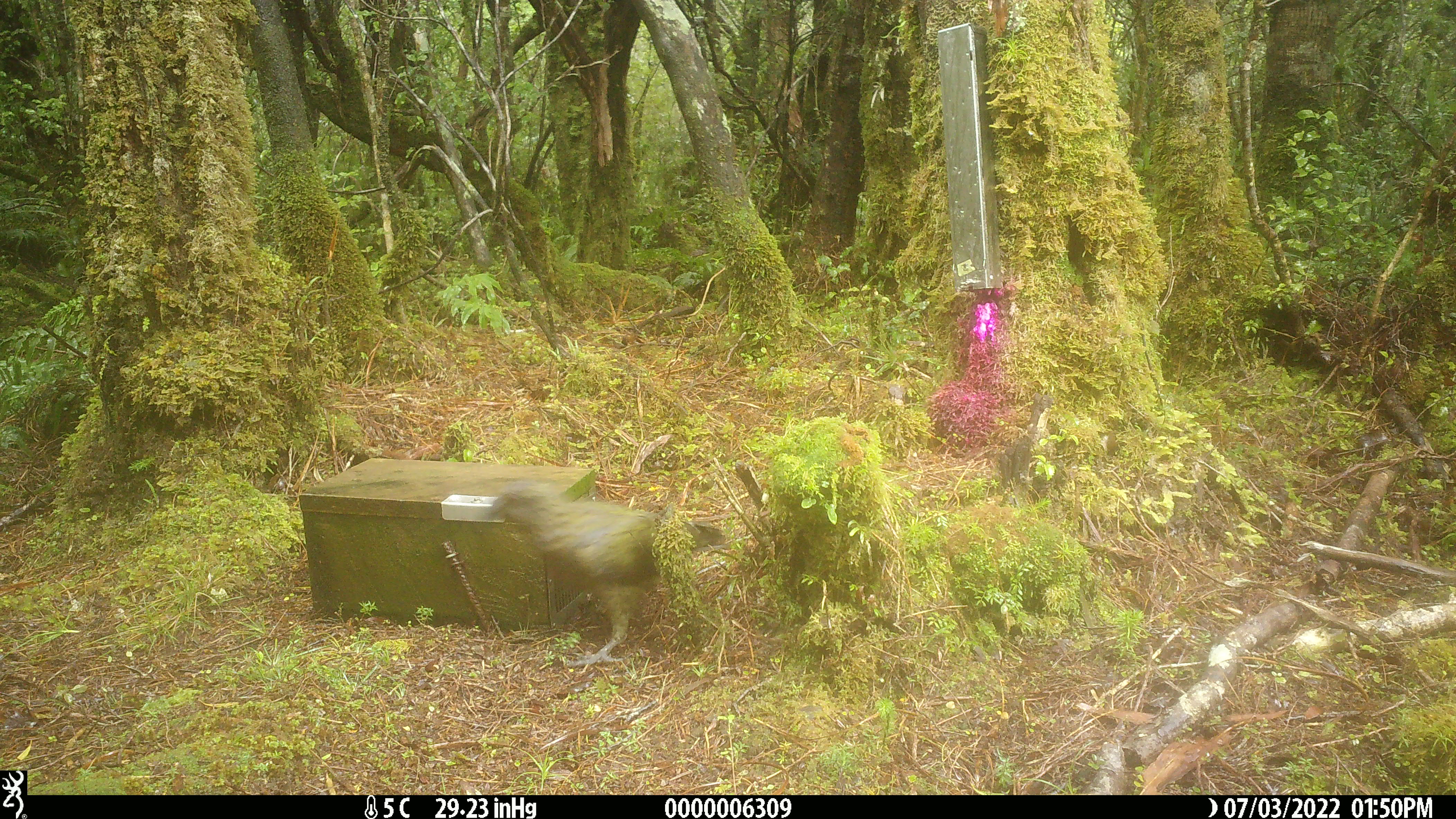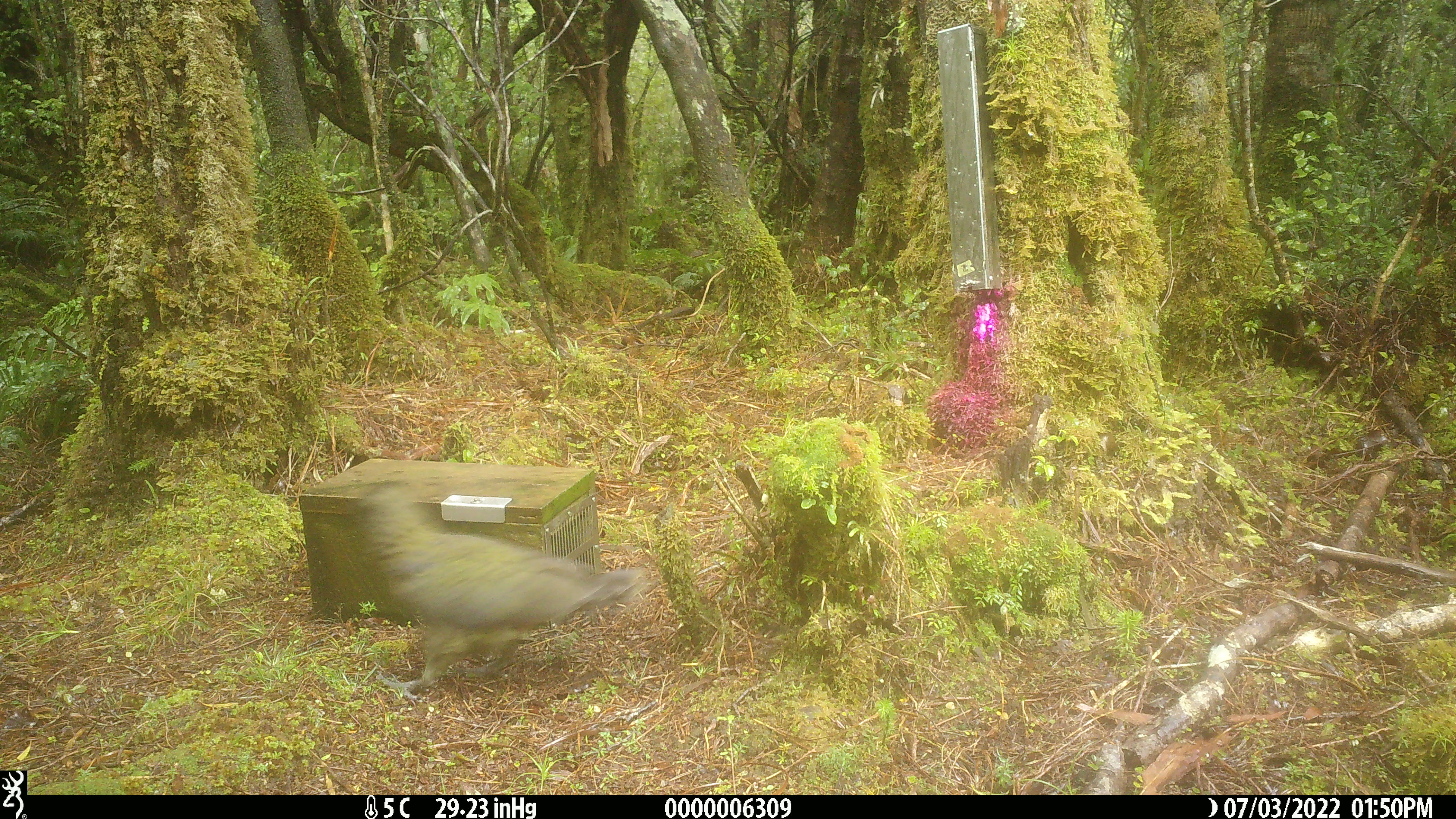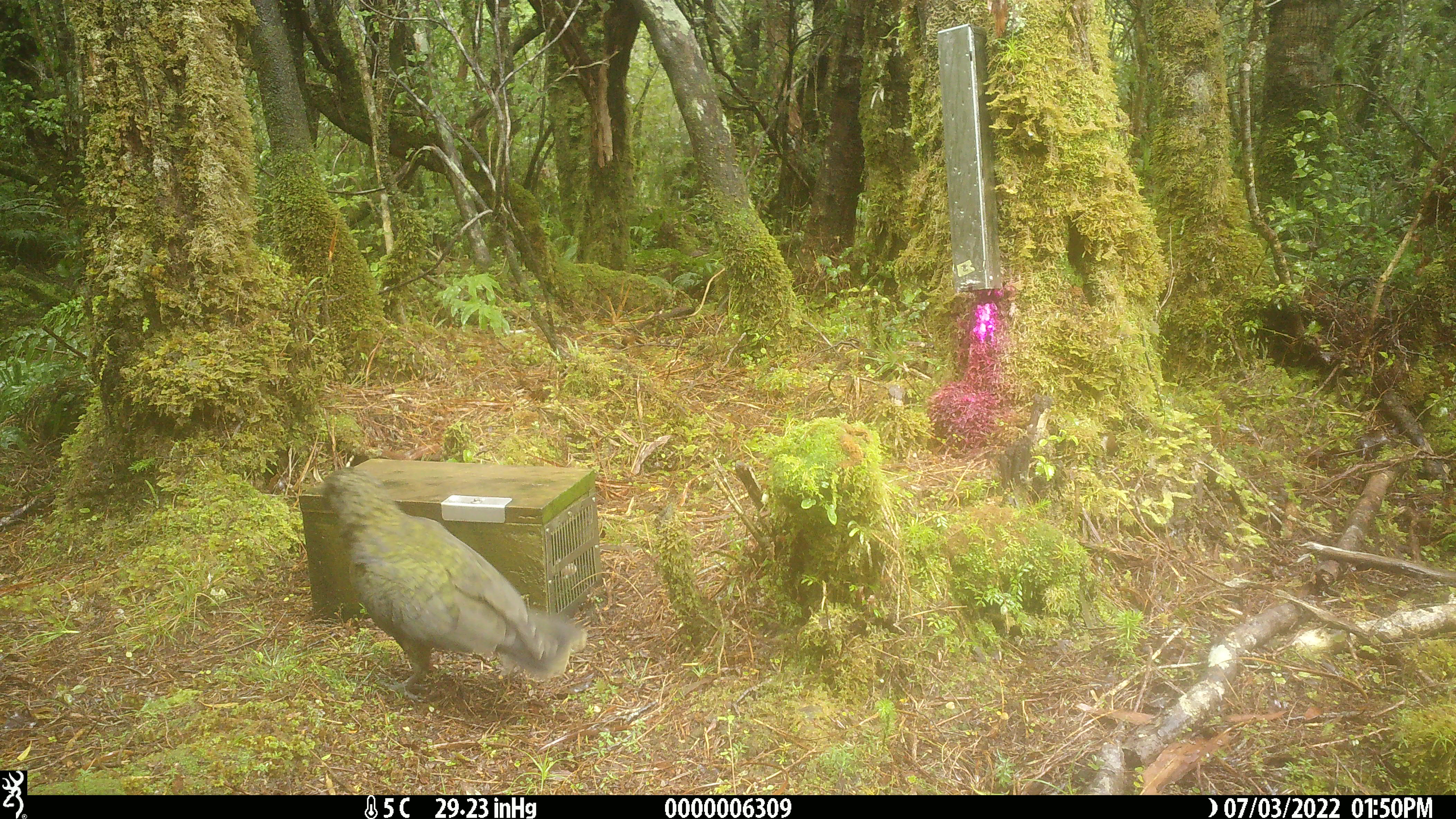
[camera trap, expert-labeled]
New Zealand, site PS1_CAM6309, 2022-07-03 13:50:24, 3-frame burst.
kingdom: Animalia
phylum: Chordata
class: Aves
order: Psittaciformes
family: Strigopidae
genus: Nestor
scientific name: Nestor notabilis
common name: kea